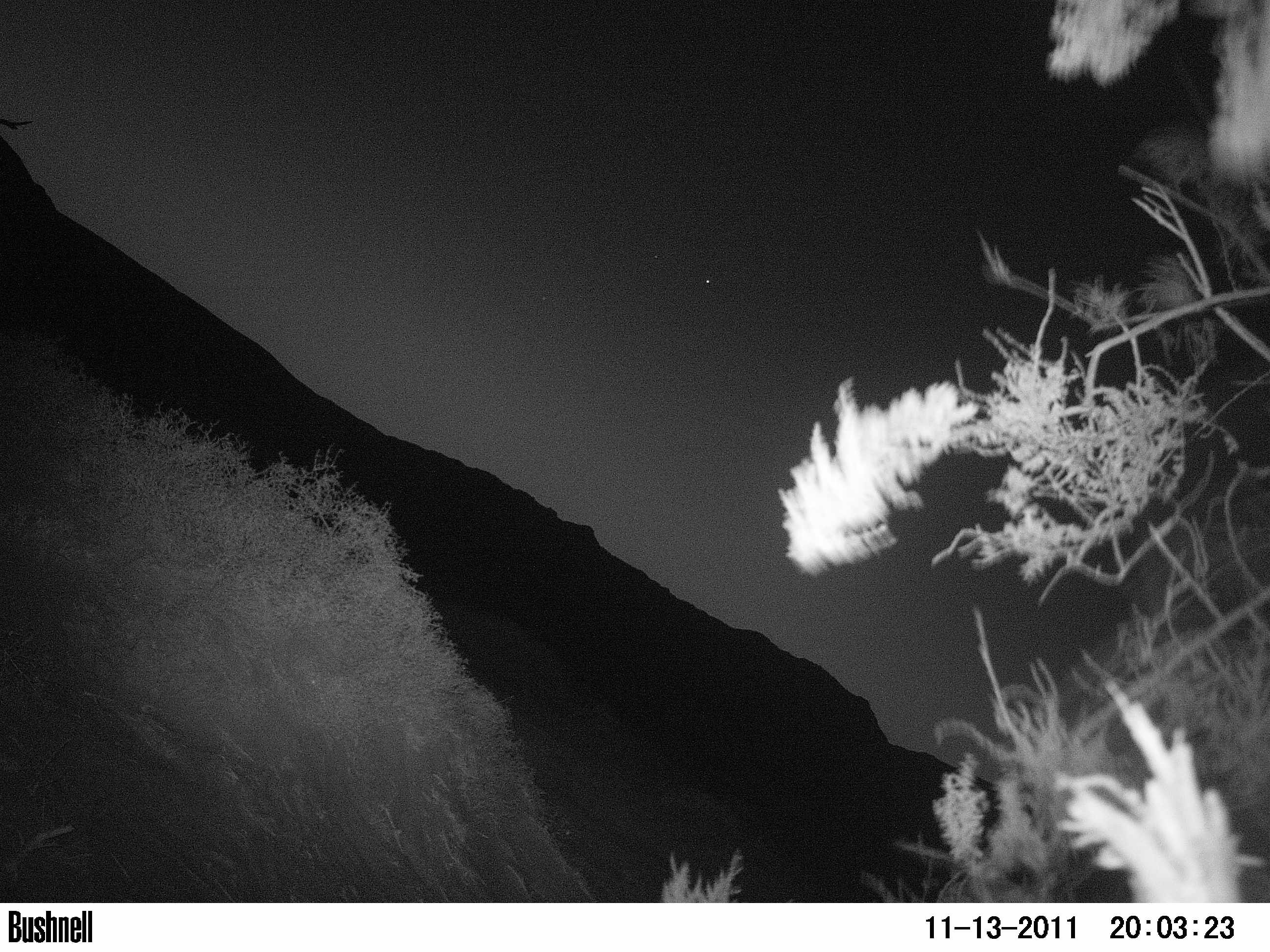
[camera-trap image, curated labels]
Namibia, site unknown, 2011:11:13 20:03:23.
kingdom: Animalia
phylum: Chordata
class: Aves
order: Struthioniformes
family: Struthionidae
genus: Struthio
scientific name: Struthio camelus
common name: common ostrich